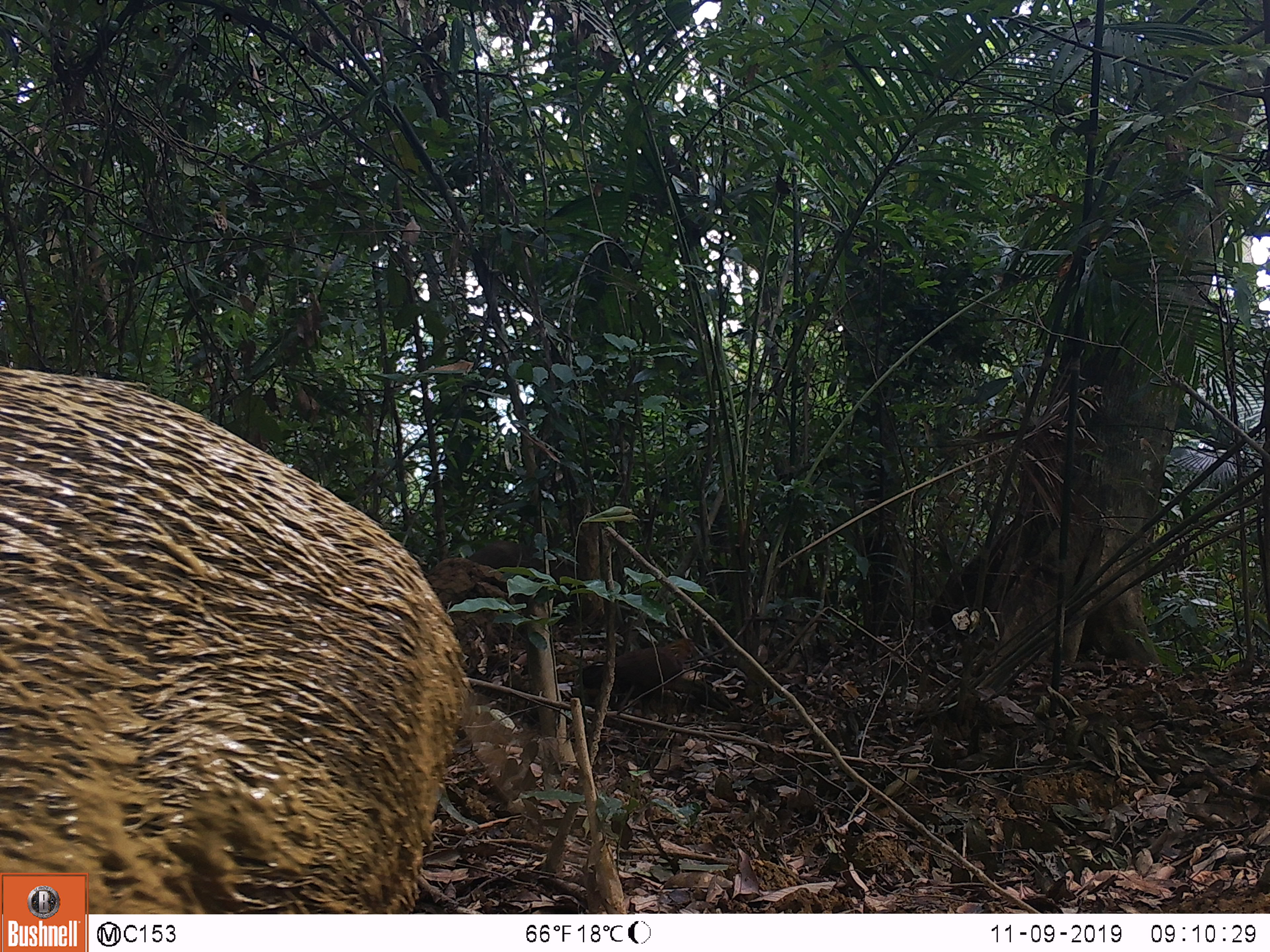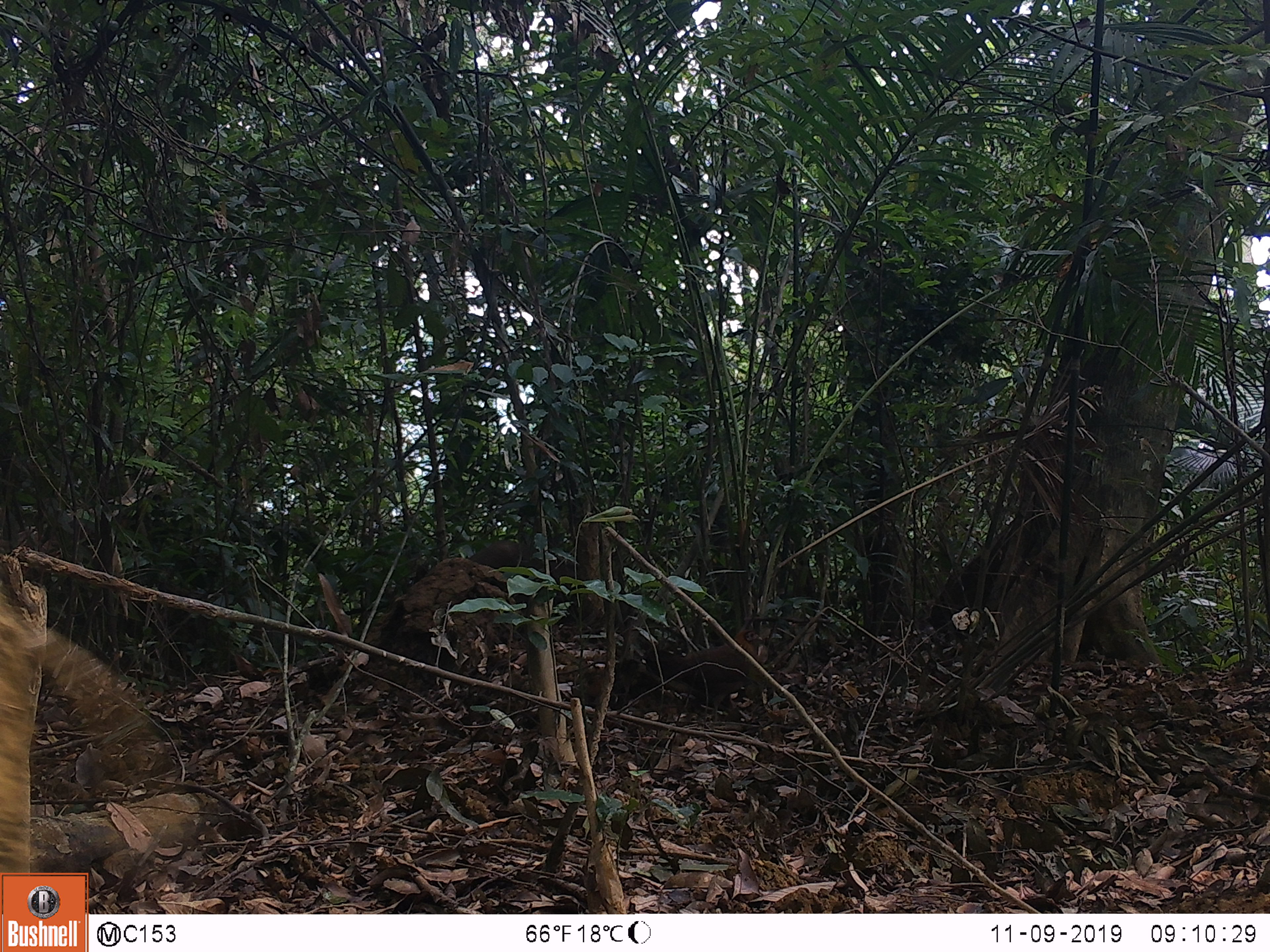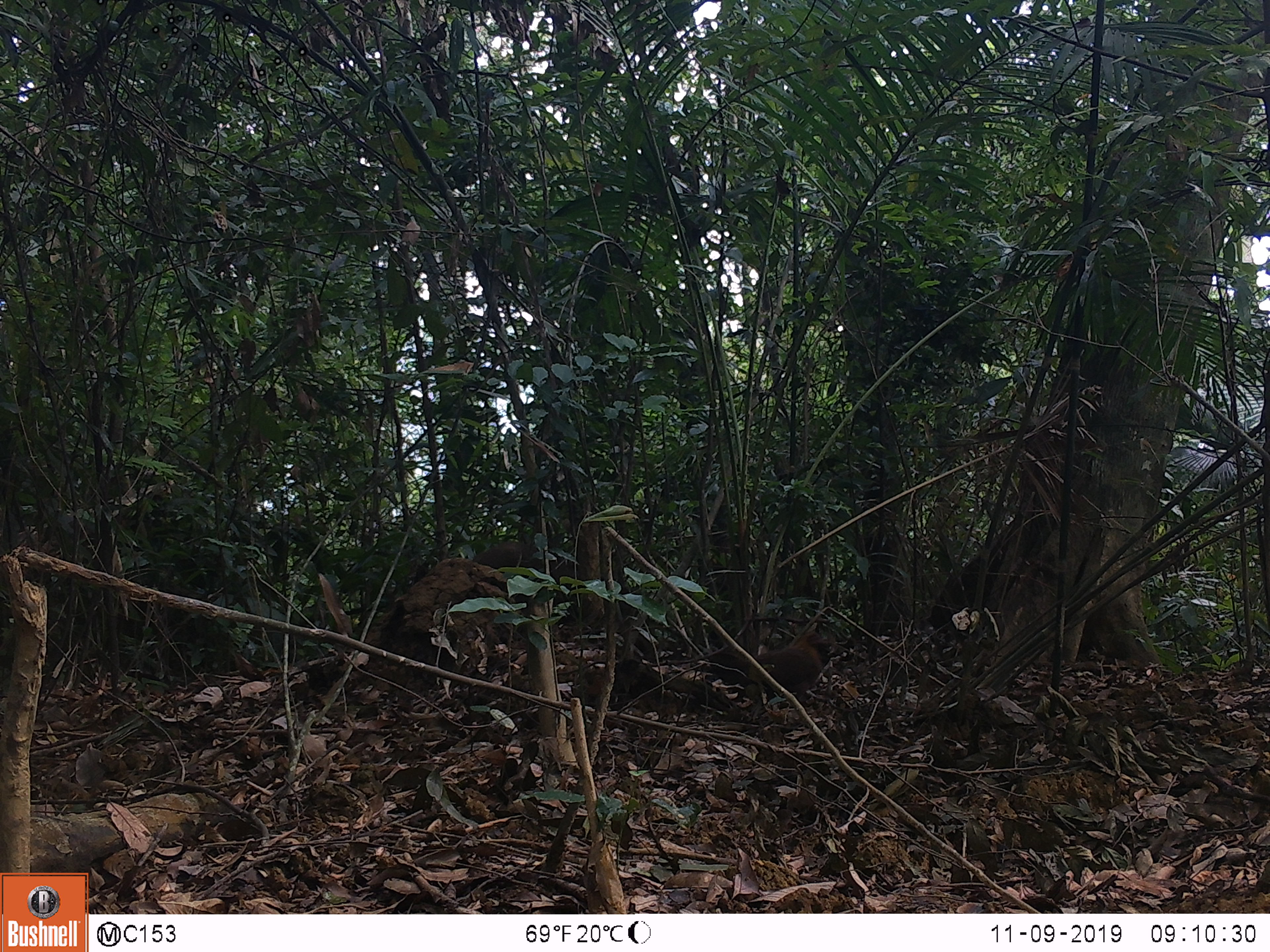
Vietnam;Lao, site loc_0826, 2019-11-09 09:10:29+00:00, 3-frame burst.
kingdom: Animalia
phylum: Chordata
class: Mammalia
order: Artiodactyla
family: Suidae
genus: Sus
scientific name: Sus scrofa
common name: eurasian wild pig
Eurasian wild pig (Sus scrofa). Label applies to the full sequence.